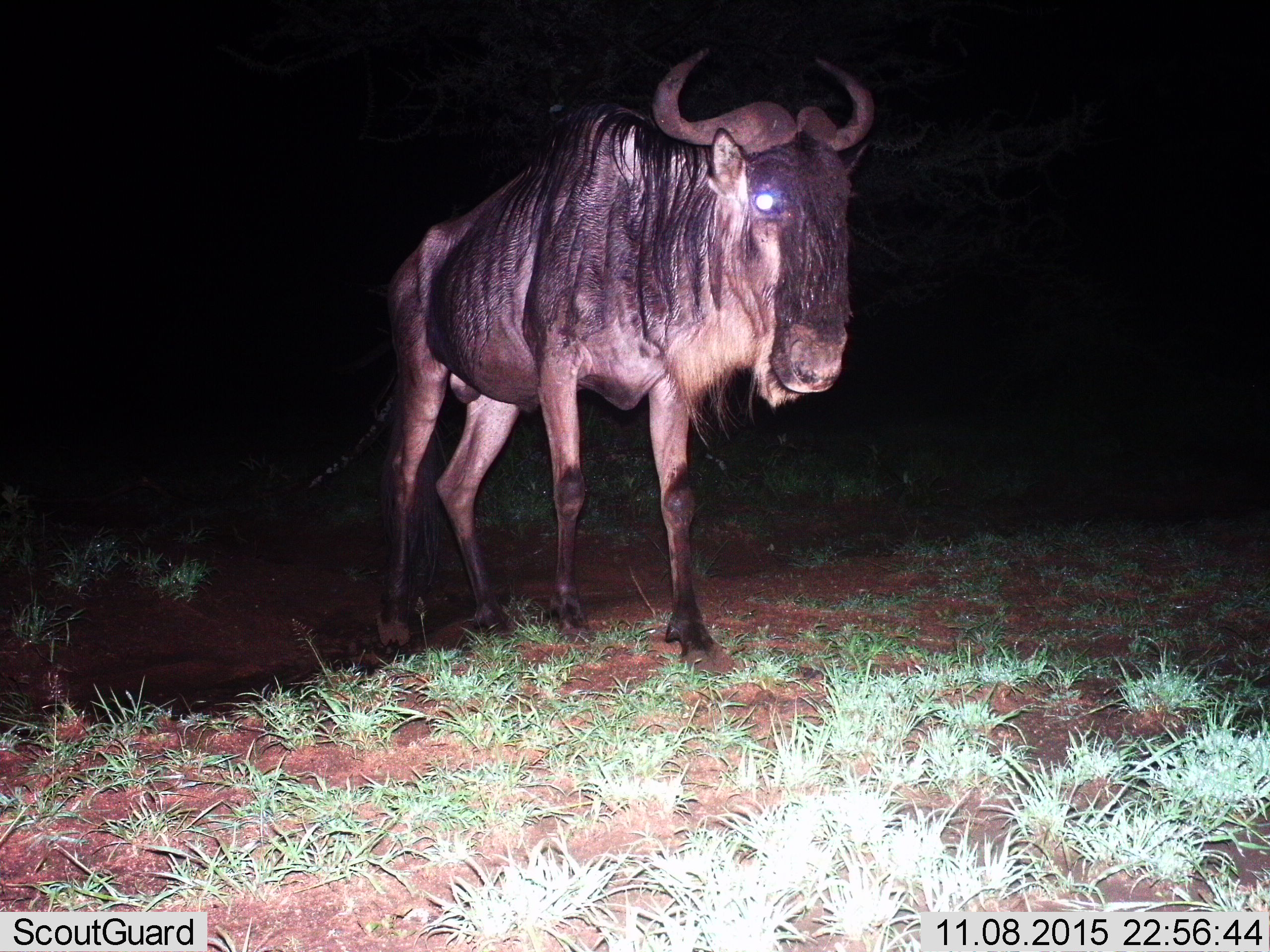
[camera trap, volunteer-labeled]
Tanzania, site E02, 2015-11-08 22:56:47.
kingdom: Animalia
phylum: Chordata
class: Mammalia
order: Artiodactyla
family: Bovidae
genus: Connochaetes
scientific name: Connochaetes taurinus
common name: blue wildebeest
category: wildebeest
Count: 1.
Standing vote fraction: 78%.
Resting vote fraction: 0%.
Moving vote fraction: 39%.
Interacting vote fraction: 0%.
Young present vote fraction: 0%.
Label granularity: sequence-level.